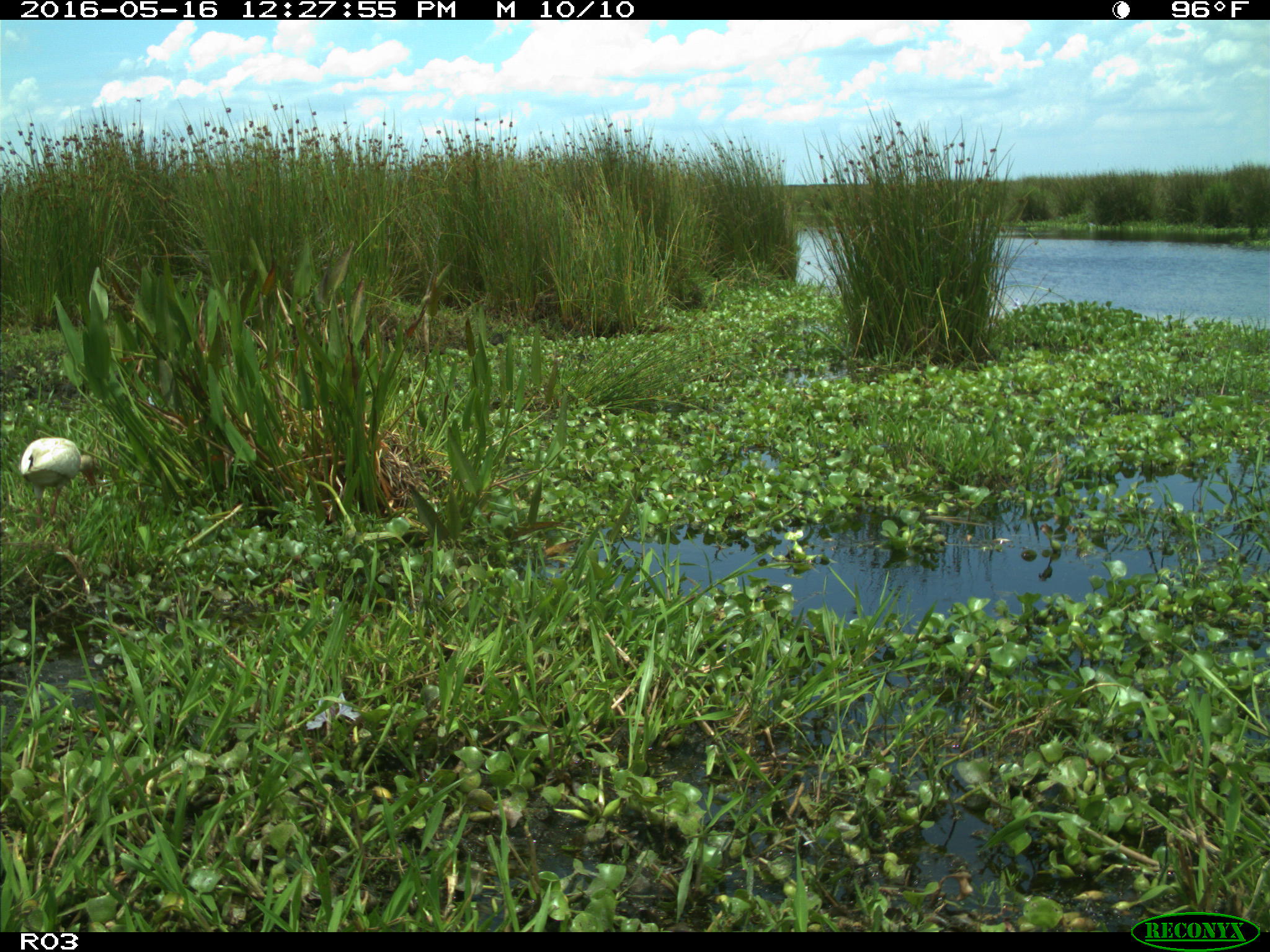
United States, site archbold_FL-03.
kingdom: Animalia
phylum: Chordata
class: Aves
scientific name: Aves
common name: birds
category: unidentified bird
Unidentified bird (birds) (Aves).